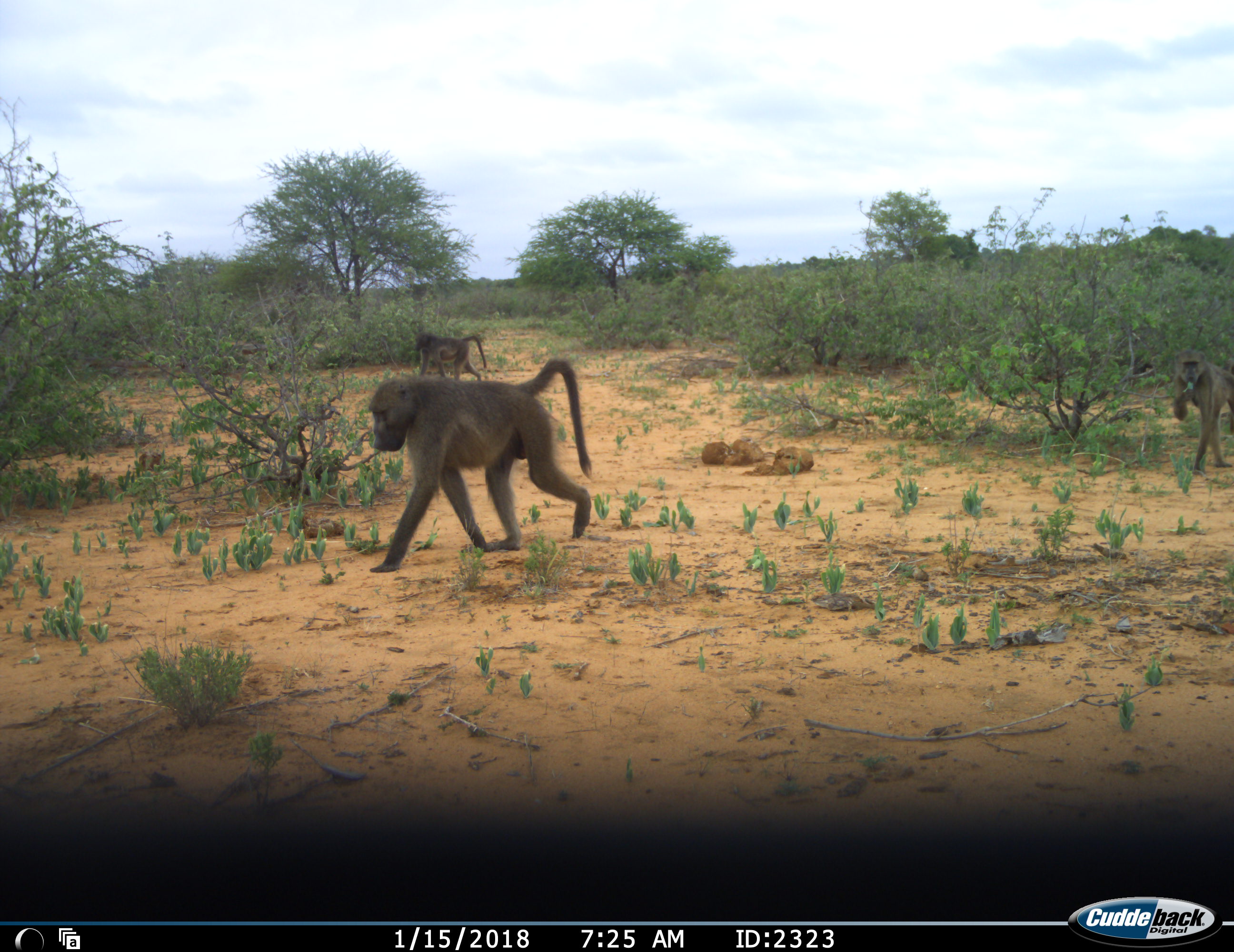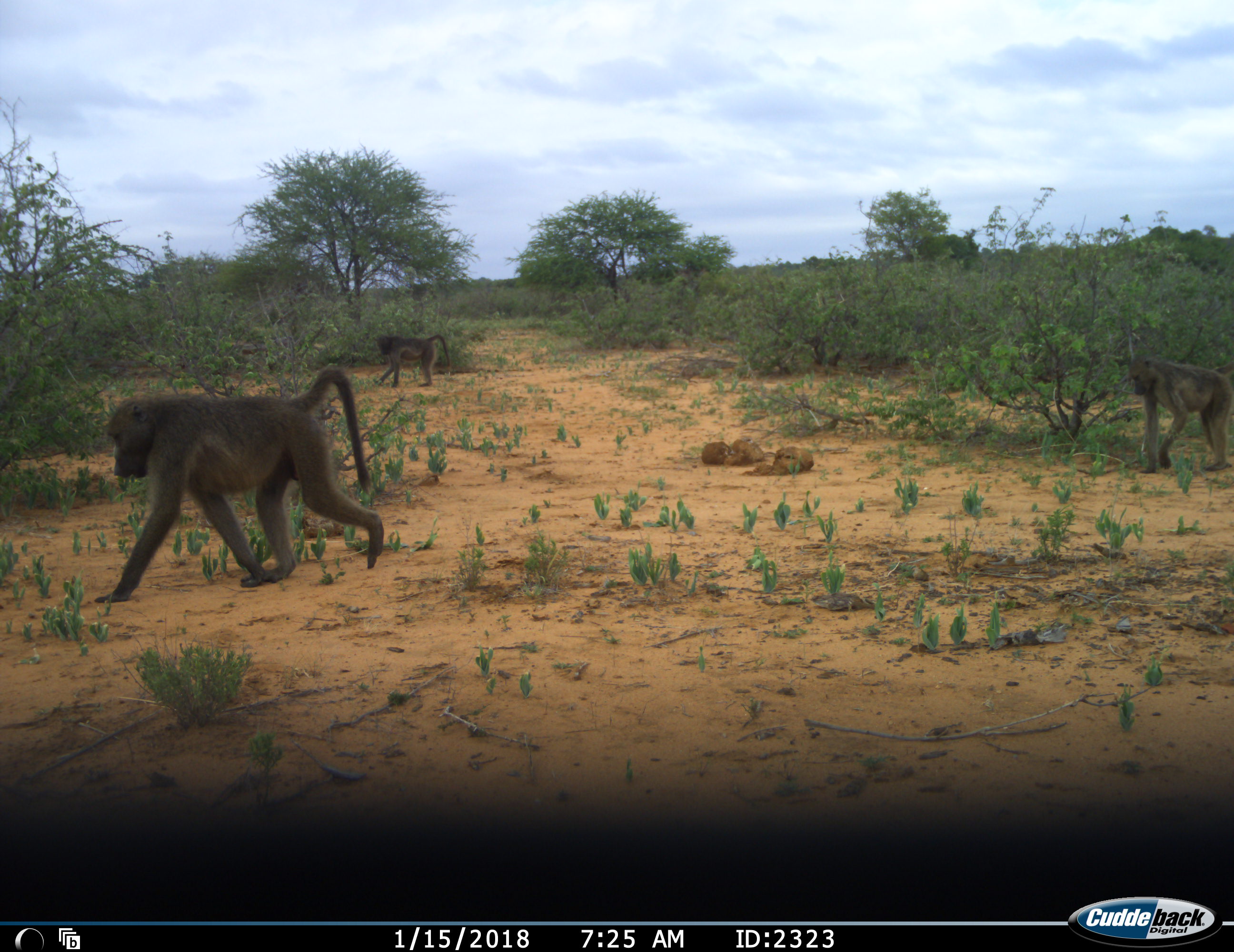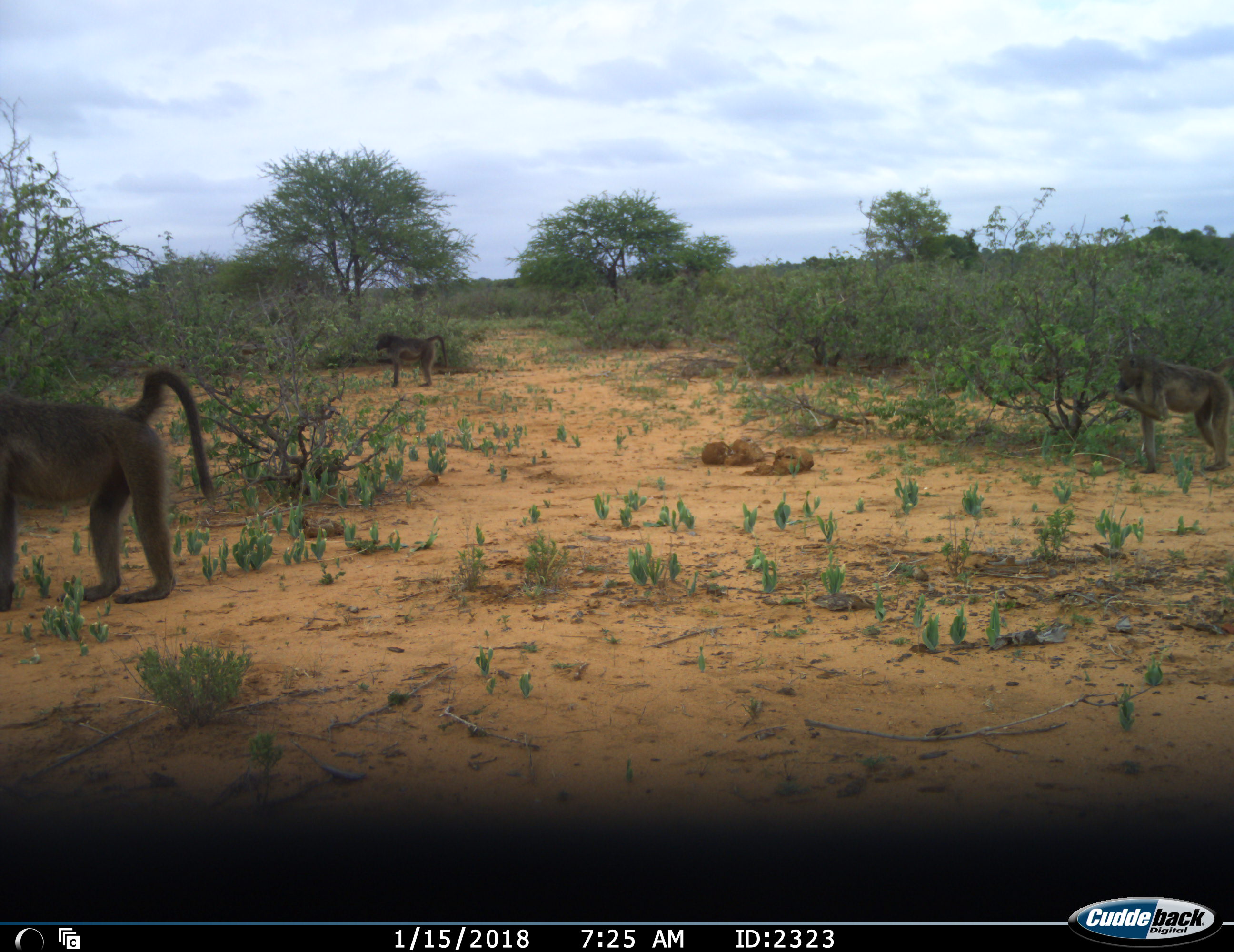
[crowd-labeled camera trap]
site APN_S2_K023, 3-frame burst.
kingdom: Animalia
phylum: Chordata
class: Mammalia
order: Primates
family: Cercopithecidae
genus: Papio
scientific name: Papio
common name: baboon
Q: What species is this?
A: Baboon (Papio).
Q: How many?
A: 3.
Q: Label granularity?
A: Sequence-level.